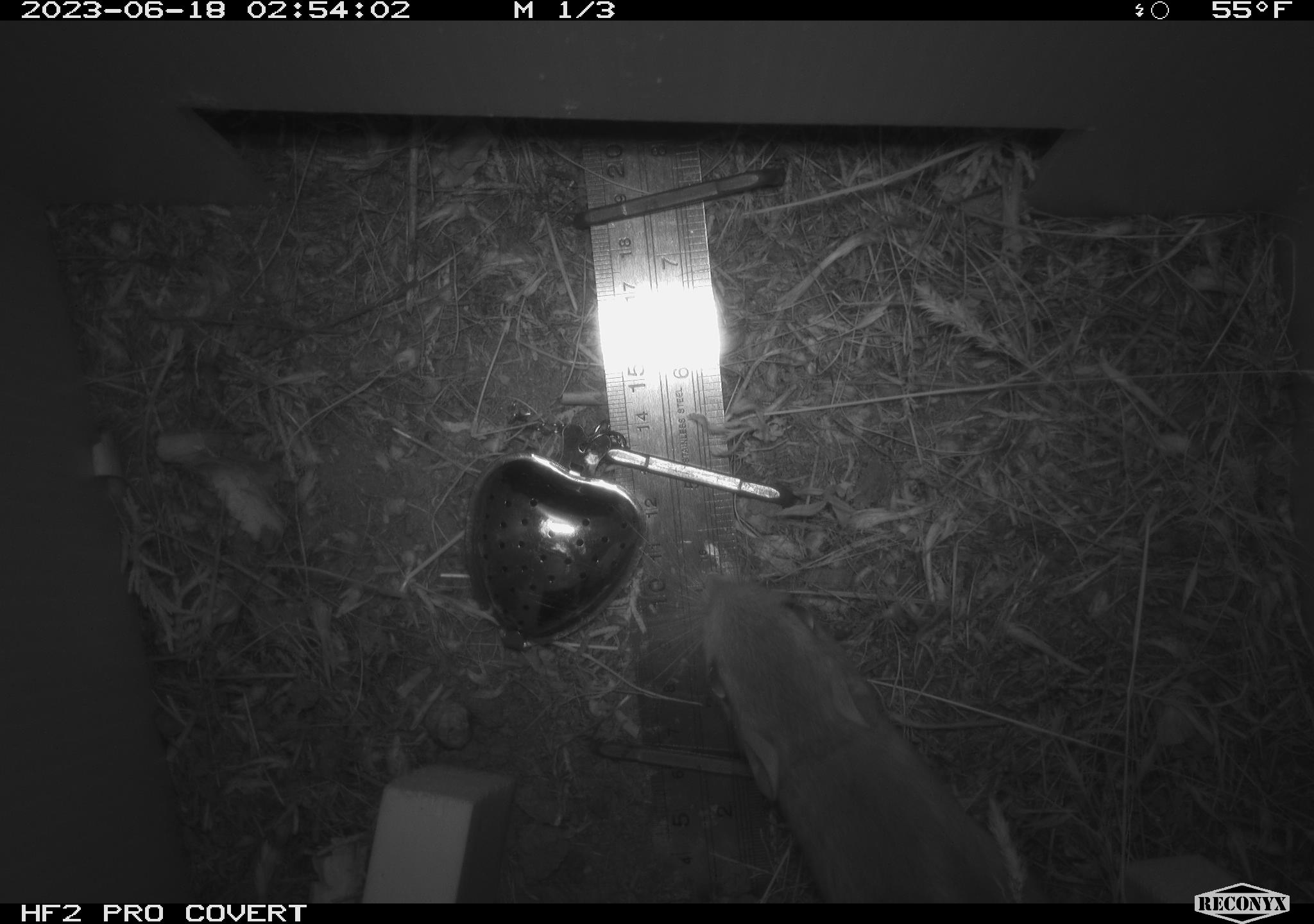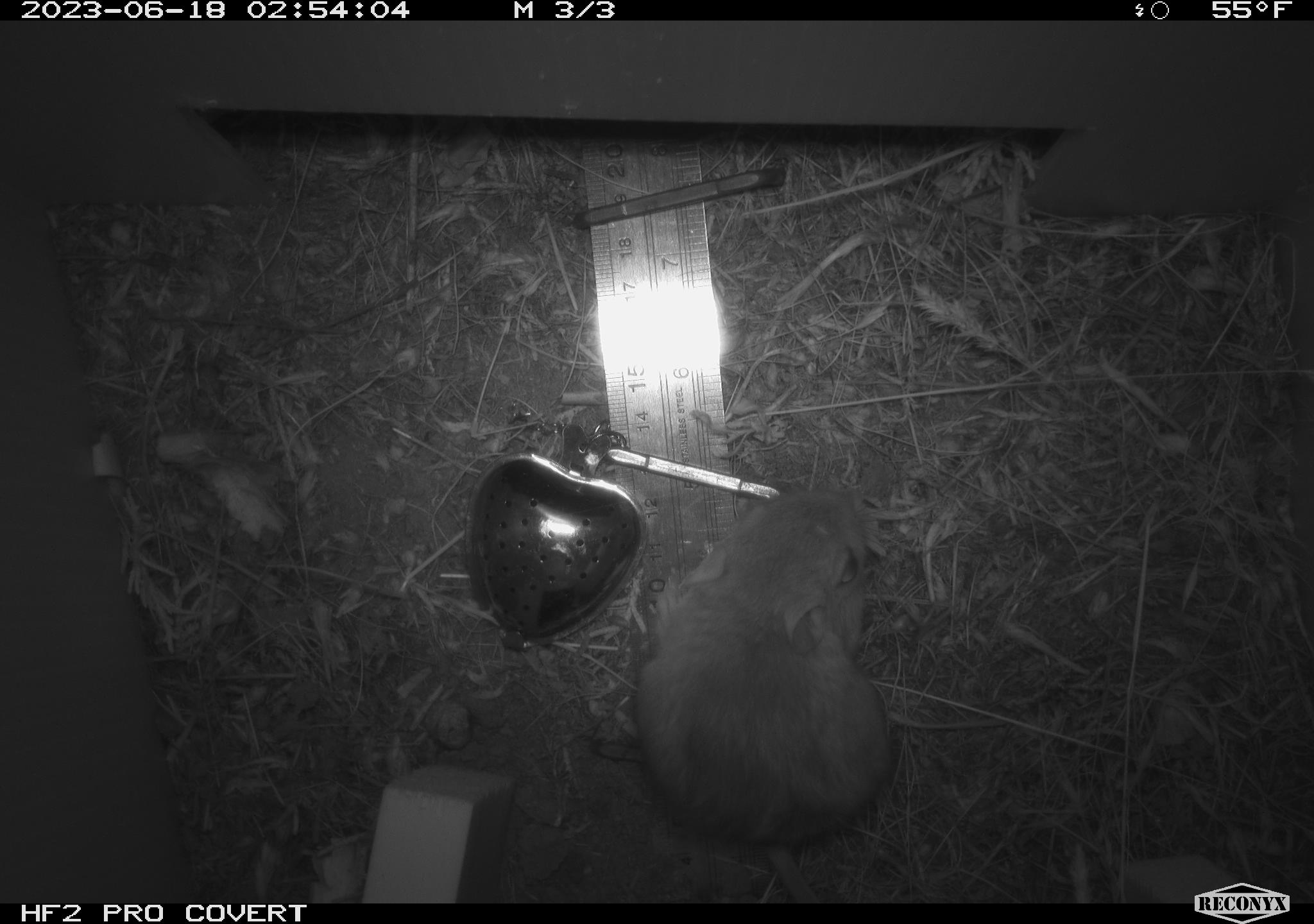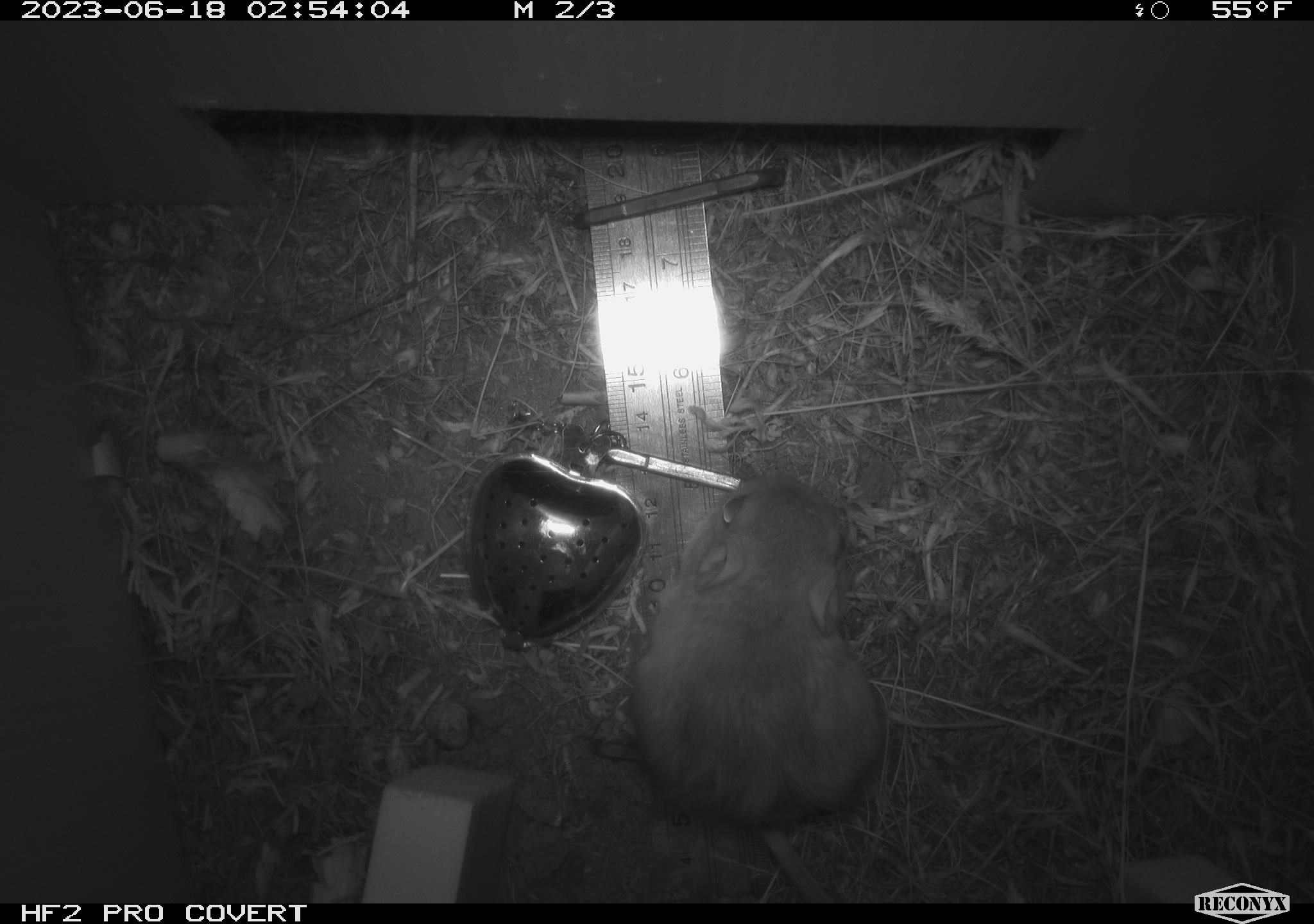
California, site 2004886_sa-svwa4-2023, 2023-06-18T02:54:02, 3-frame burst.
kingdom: Animalia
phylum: Chordata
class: Mammalia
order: Rodentia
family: Heteromyidae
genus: Dipodomys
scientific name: Dipodomys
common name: kangaroo rats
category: dipodomys species